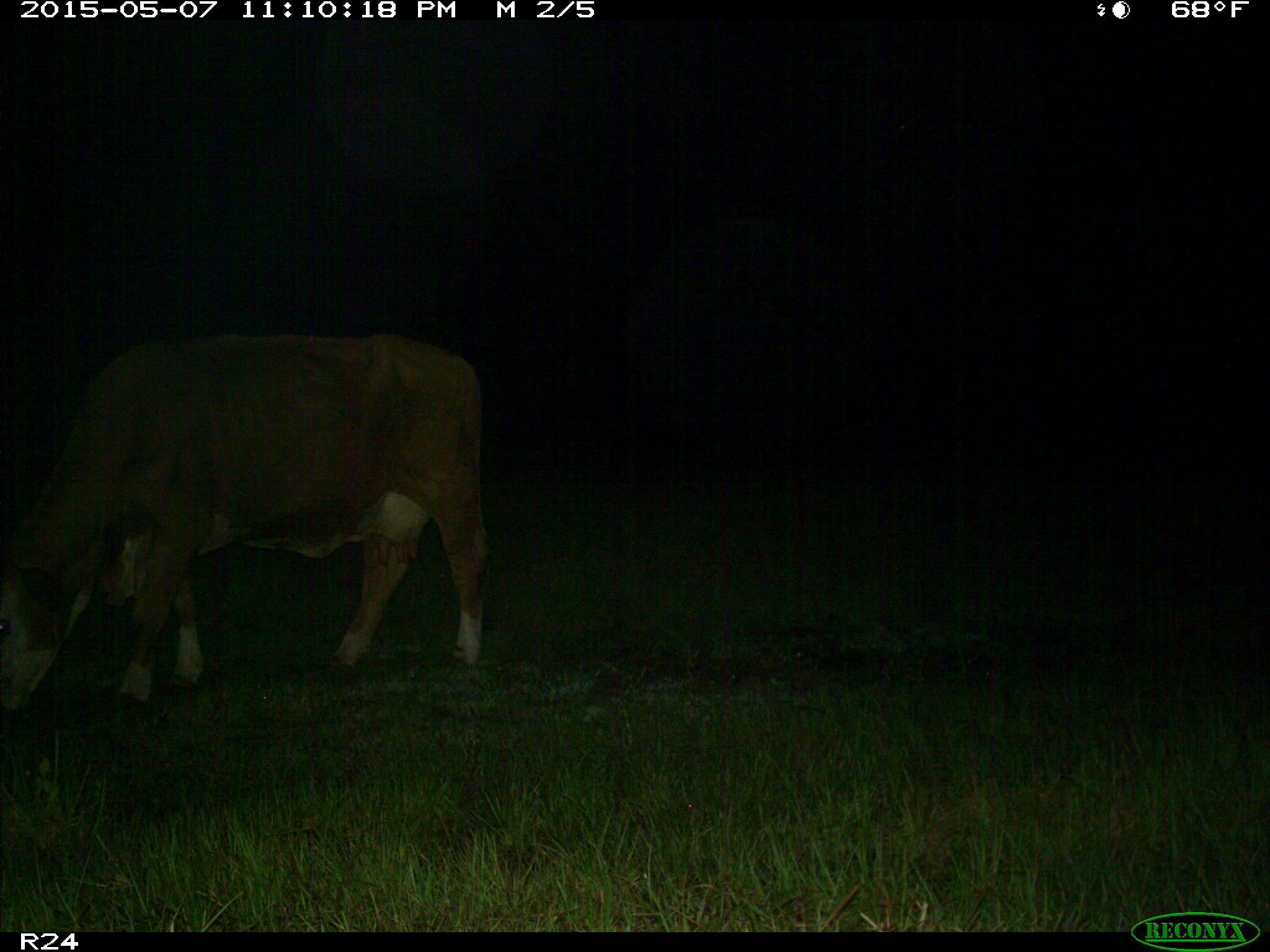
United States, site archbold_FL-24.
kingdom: Animalia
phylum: Chordata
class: Mammalia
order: Artiodactyla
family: Bovidae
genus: Bos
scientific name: Bos taurus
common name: domestic cow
Bos taurus (domestic cow).